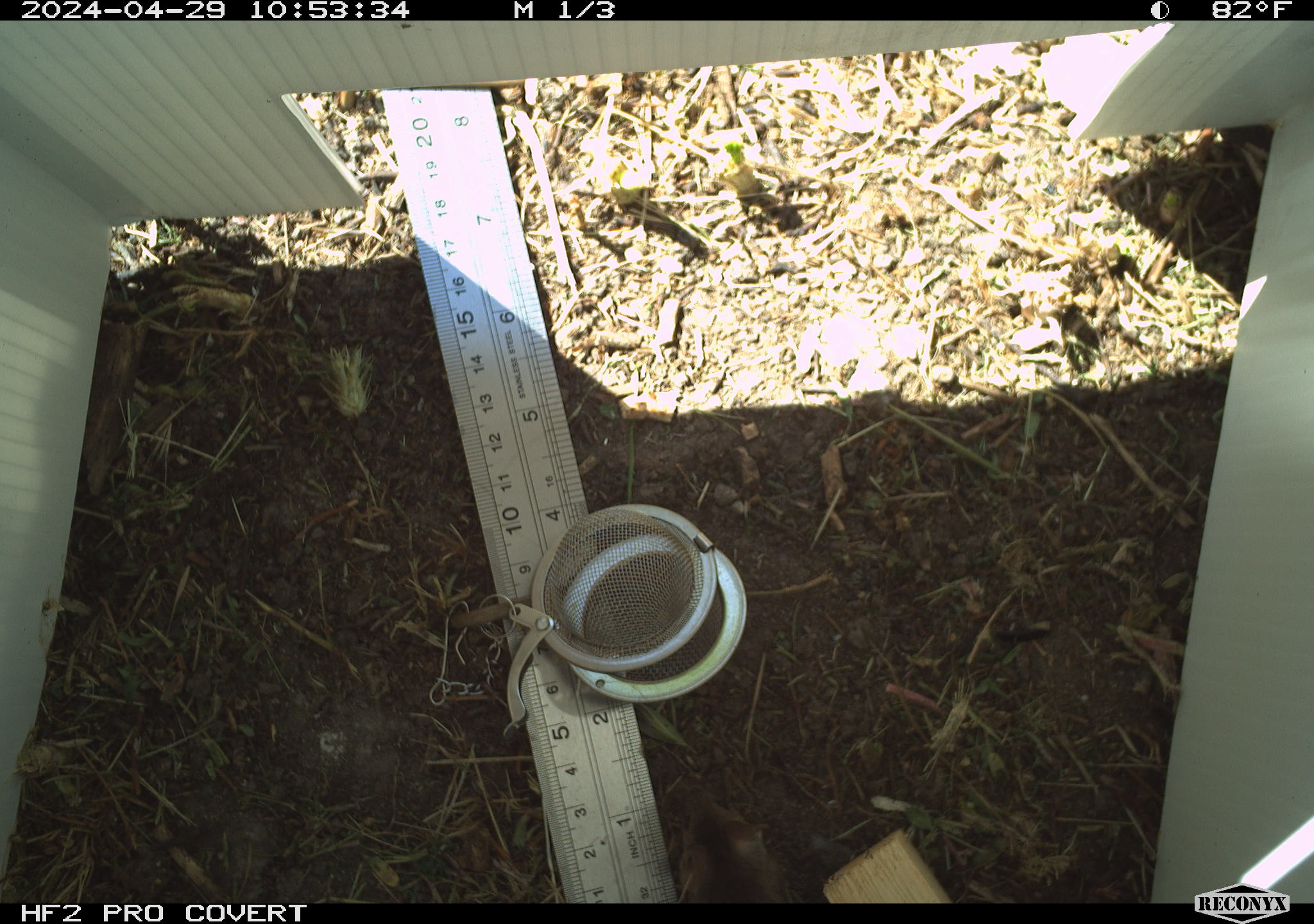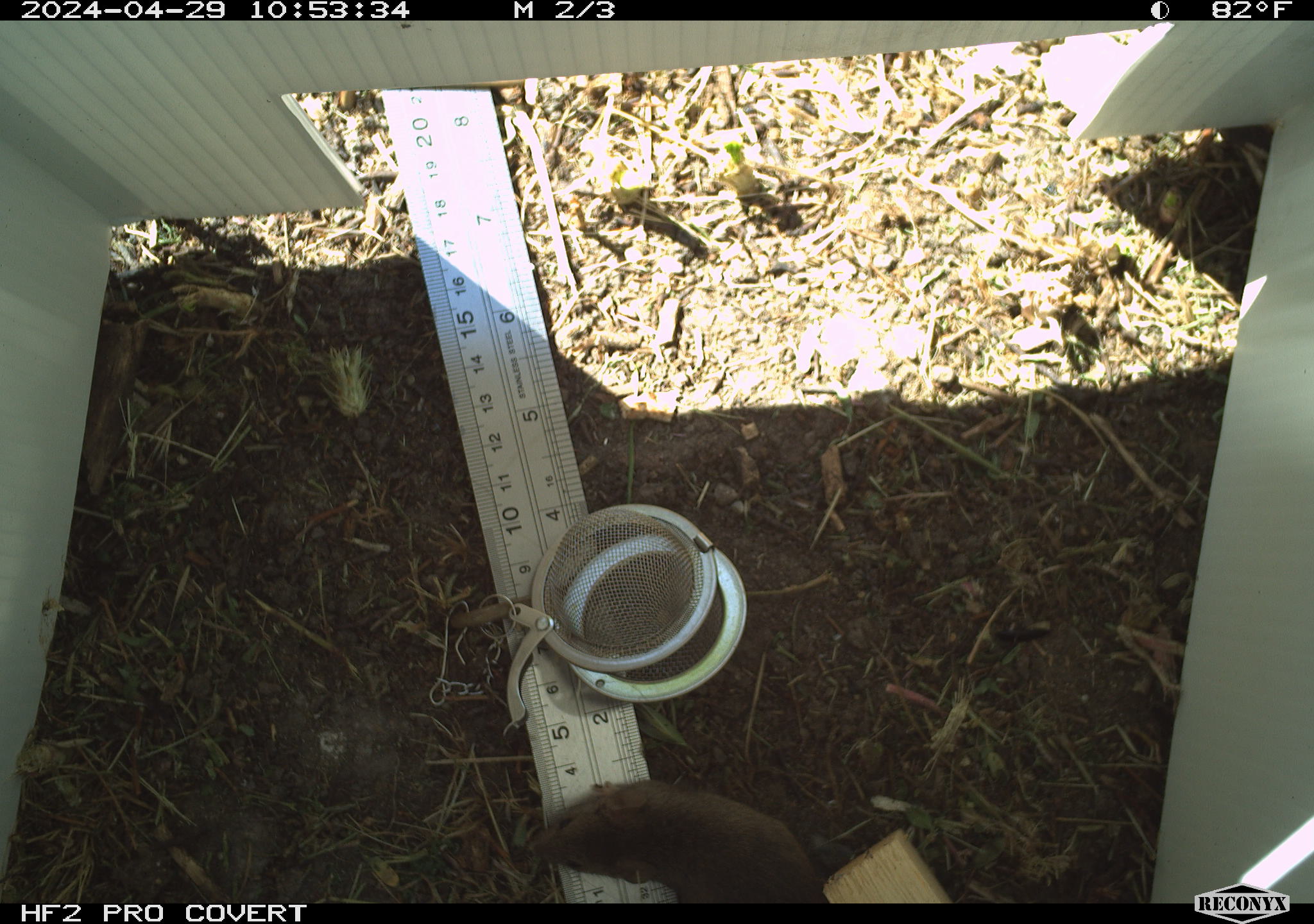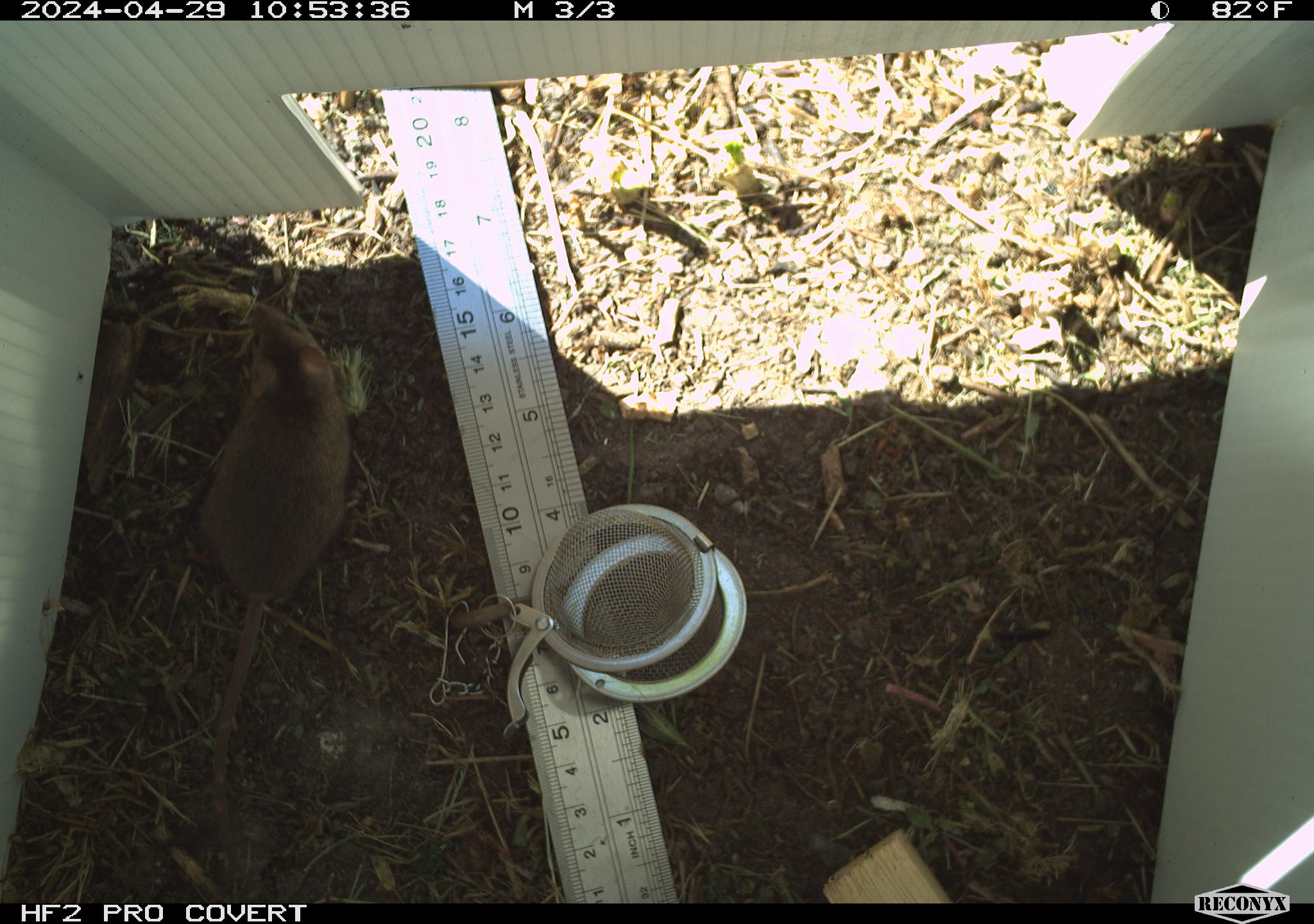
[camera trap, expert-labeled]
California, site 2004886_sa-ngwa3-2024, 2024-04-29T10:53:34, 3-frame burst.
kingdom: Animalia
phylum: Chordata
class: Mammalia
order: Rodentia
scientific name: Rodentia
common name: mouse species